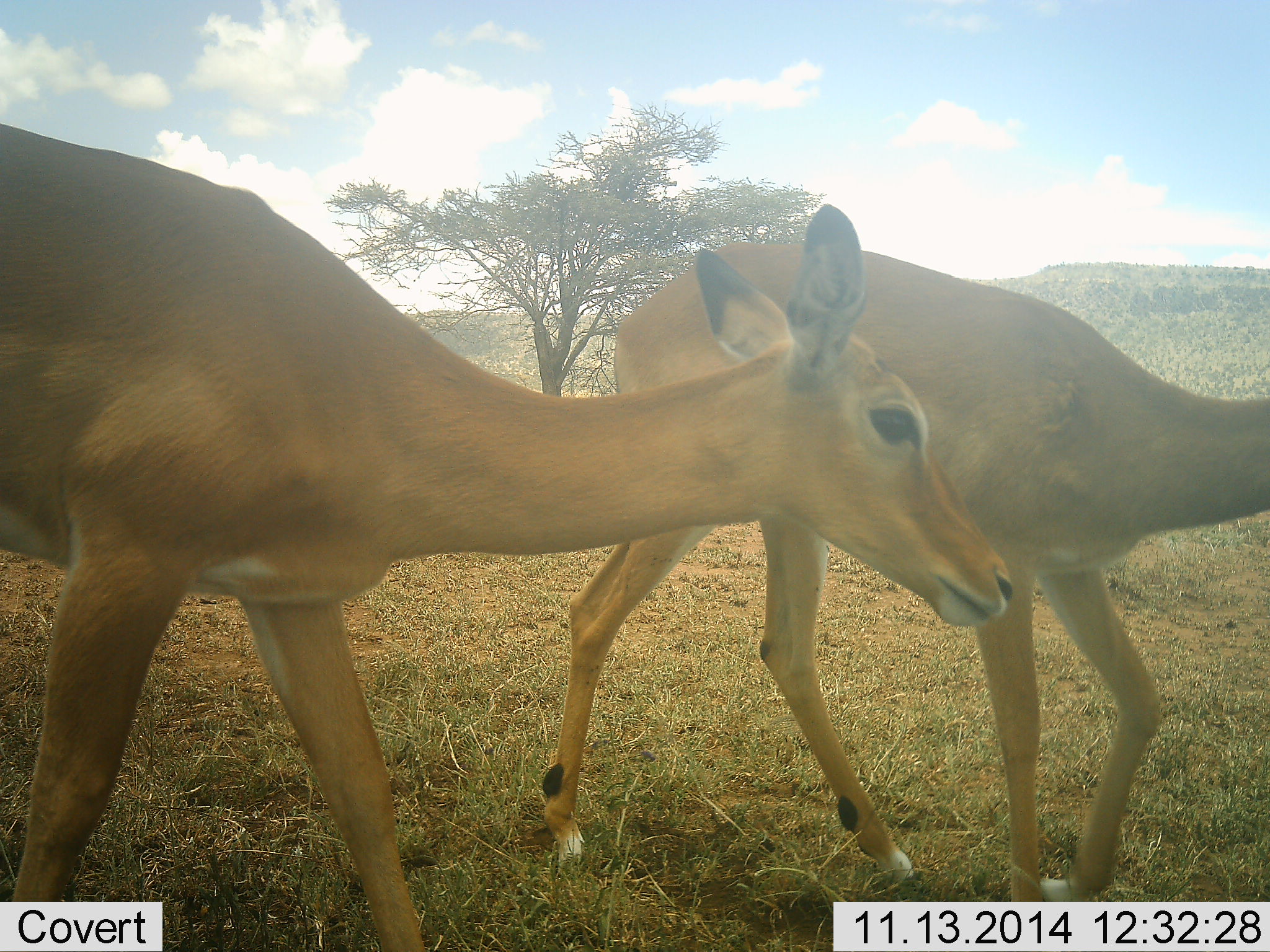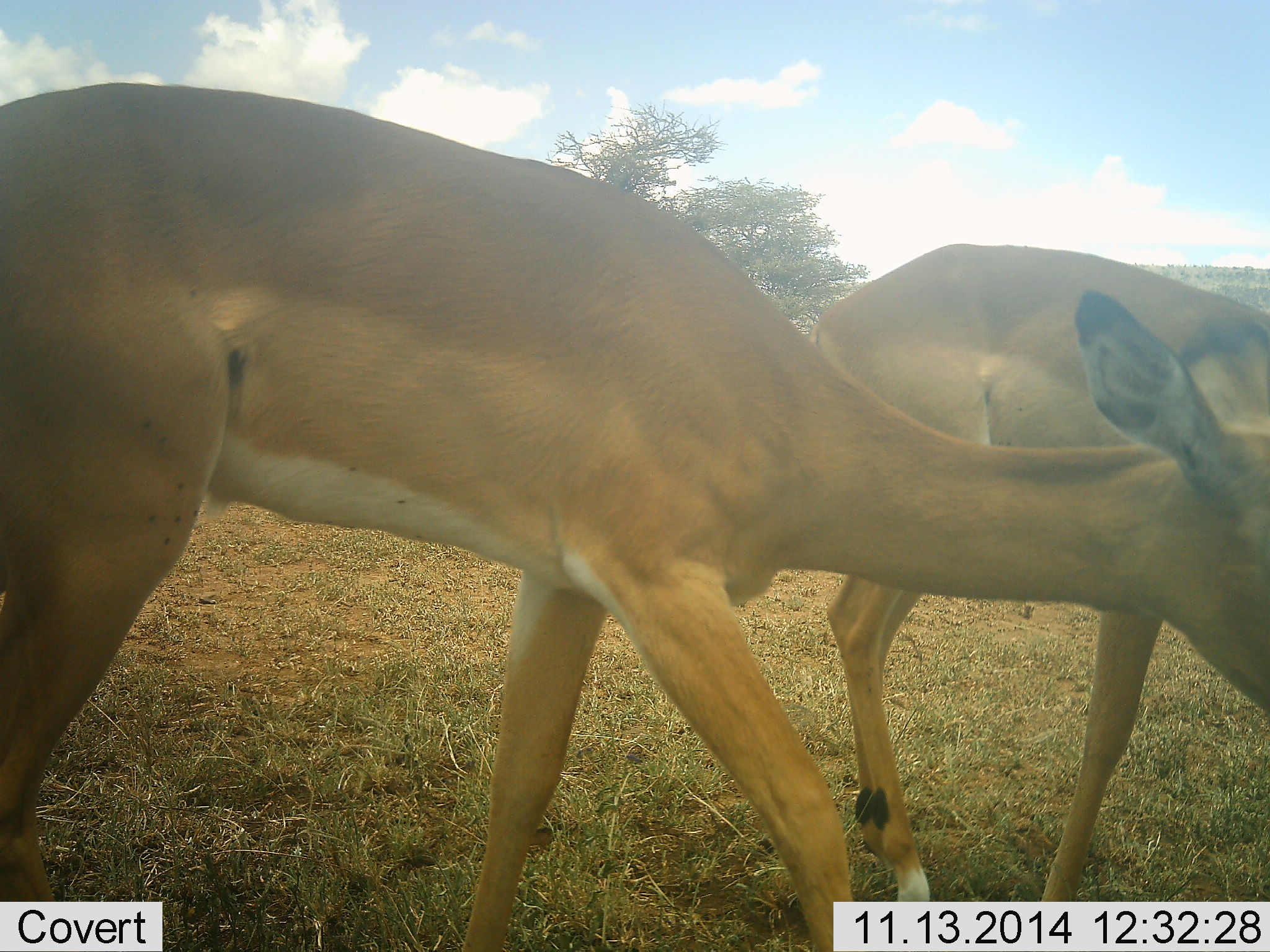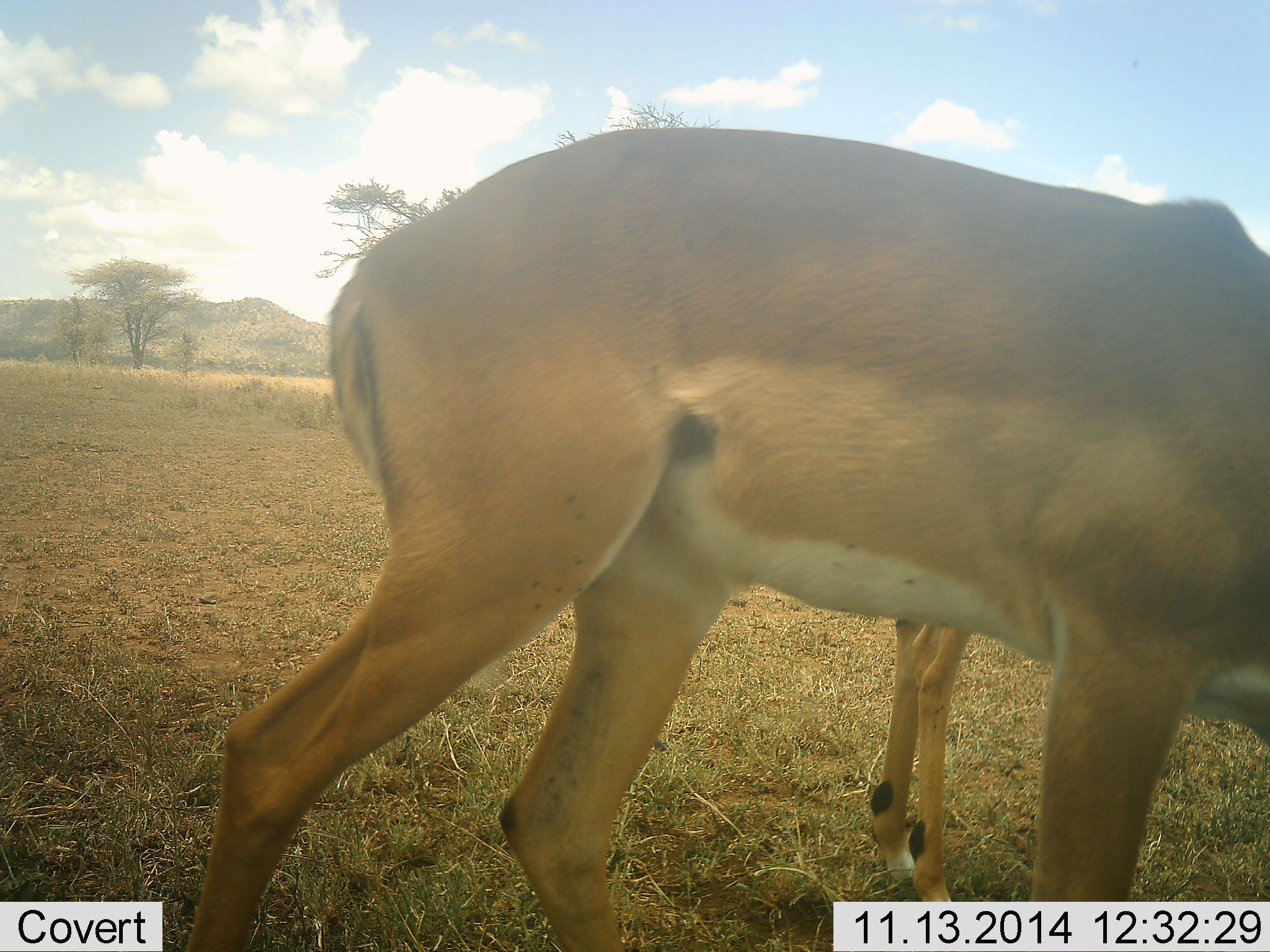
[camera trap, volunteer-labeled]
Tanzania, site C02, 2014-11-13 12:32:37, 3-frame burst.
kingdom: Animalia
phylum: Chordata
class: Mammalia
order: Artiodactyla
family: Bovidae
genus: Aepyceros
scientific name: Aepyceros melampus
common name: impala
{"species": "impala (Aepyceros melampus)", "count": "2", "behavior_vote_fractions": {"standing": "10%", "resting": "0%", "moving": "80%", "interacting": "10%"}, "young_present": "0%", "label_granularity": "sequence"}